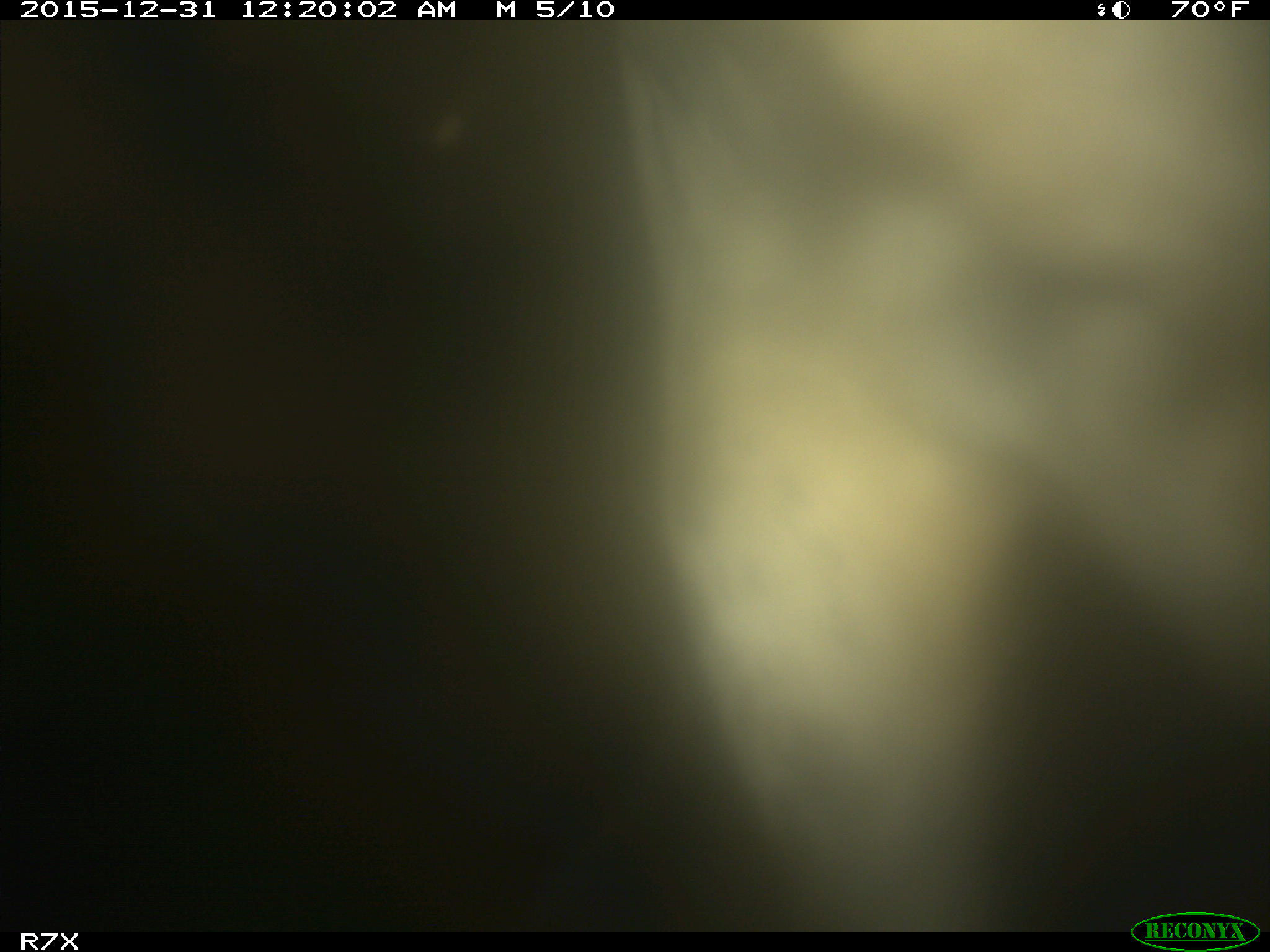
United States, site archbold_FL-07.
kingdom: Animalia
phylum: Chordata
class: Mammalia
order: Artiodactyla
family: Bovidae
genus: Bos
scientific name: Bos taurus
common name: domestic cow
Bos taurus (domestic cow).